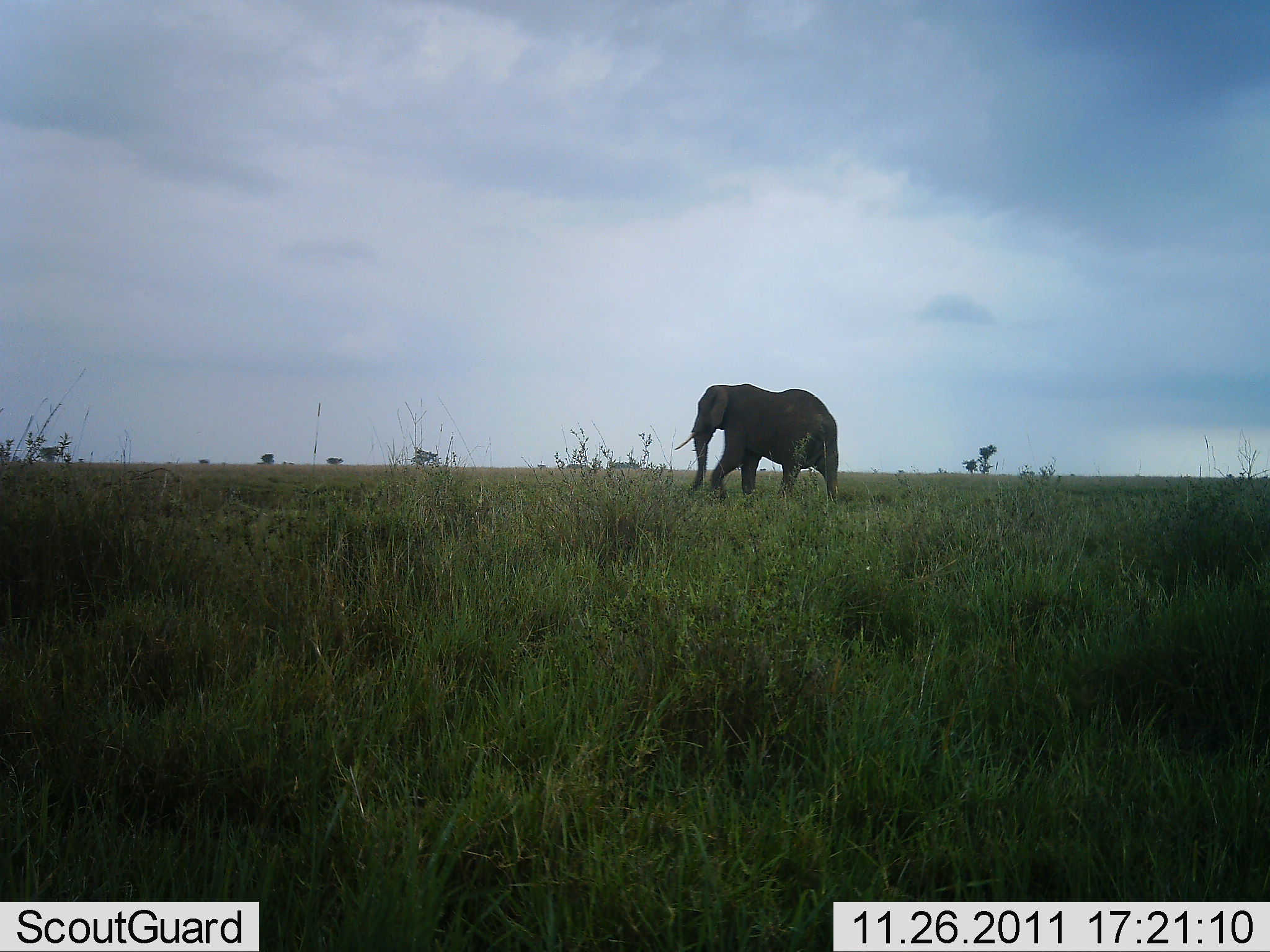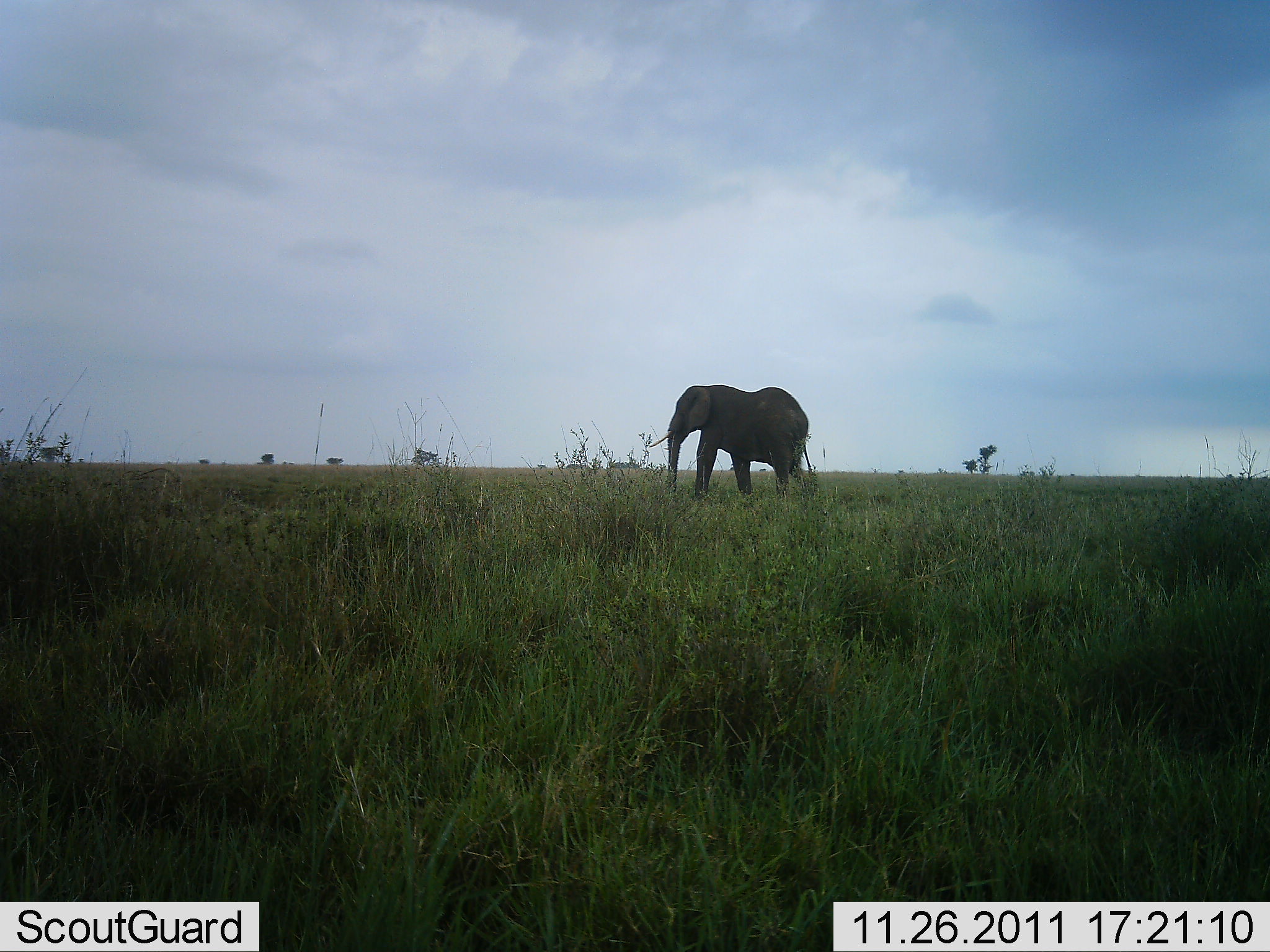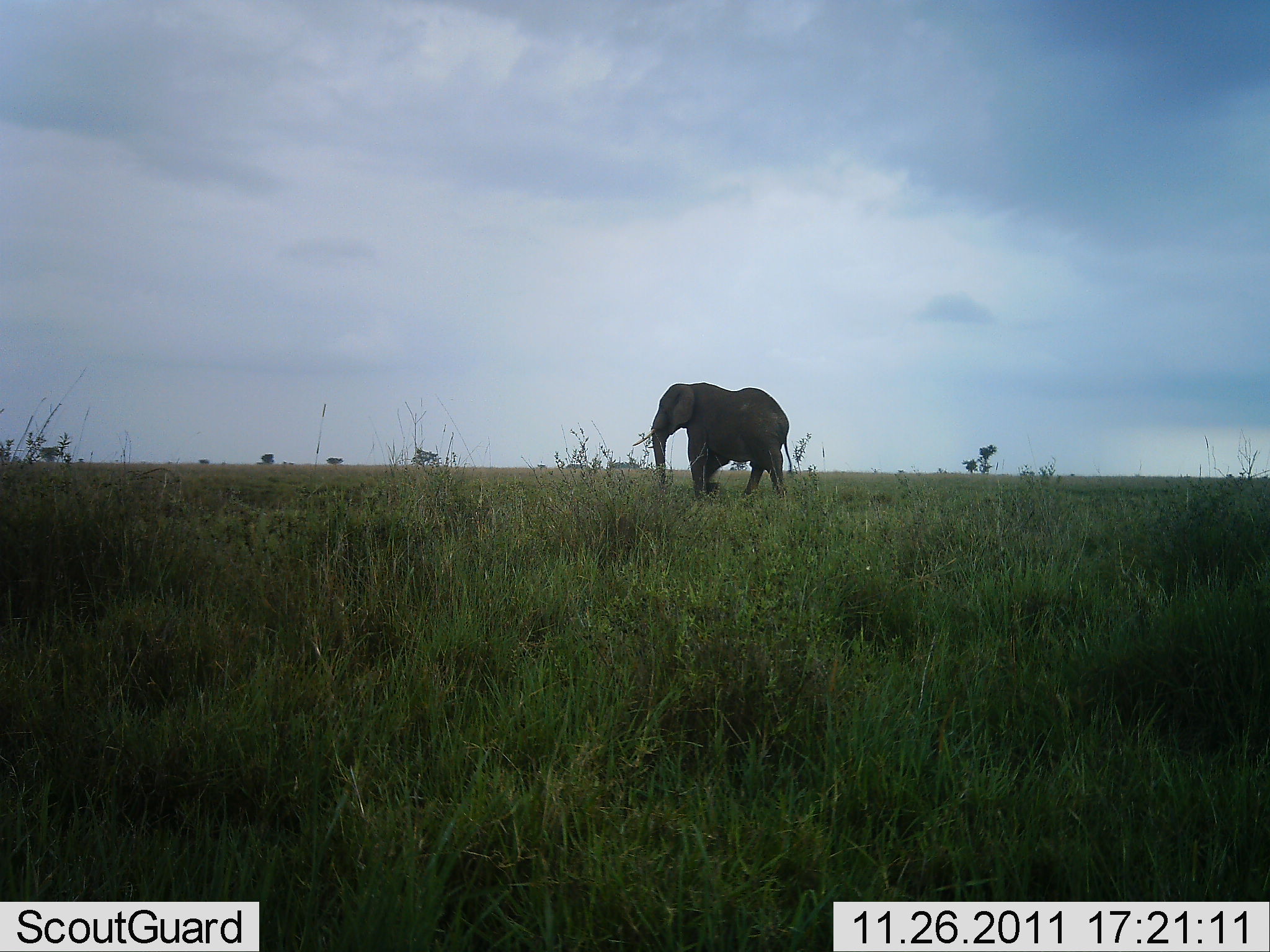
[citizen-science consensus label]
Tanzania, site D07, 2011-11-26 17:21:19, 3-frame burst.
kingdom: Animalia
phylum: Chordata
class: Mammalia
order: Proboscidea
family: Elephantidae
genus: Loxodonta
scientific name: Loxodonta africana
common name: african bush elephant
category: elephant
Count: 1.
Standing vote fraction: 8%.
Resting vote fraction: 0%.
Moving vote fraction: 92%.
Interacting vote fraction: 0%.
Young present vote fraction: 0%.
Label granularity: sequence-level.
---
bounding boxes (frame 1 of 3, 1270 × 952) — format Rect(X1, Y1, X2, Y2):
animal: Rect(674, 382, 838, 502)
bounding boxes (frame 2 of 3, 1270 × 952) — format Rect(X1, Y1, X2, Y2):
animal: Rect(648, 385, 815, 506)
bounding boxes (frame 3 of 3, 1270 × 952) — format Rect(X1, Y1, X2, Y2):
animal: Rect(631, 383, 793, 503)